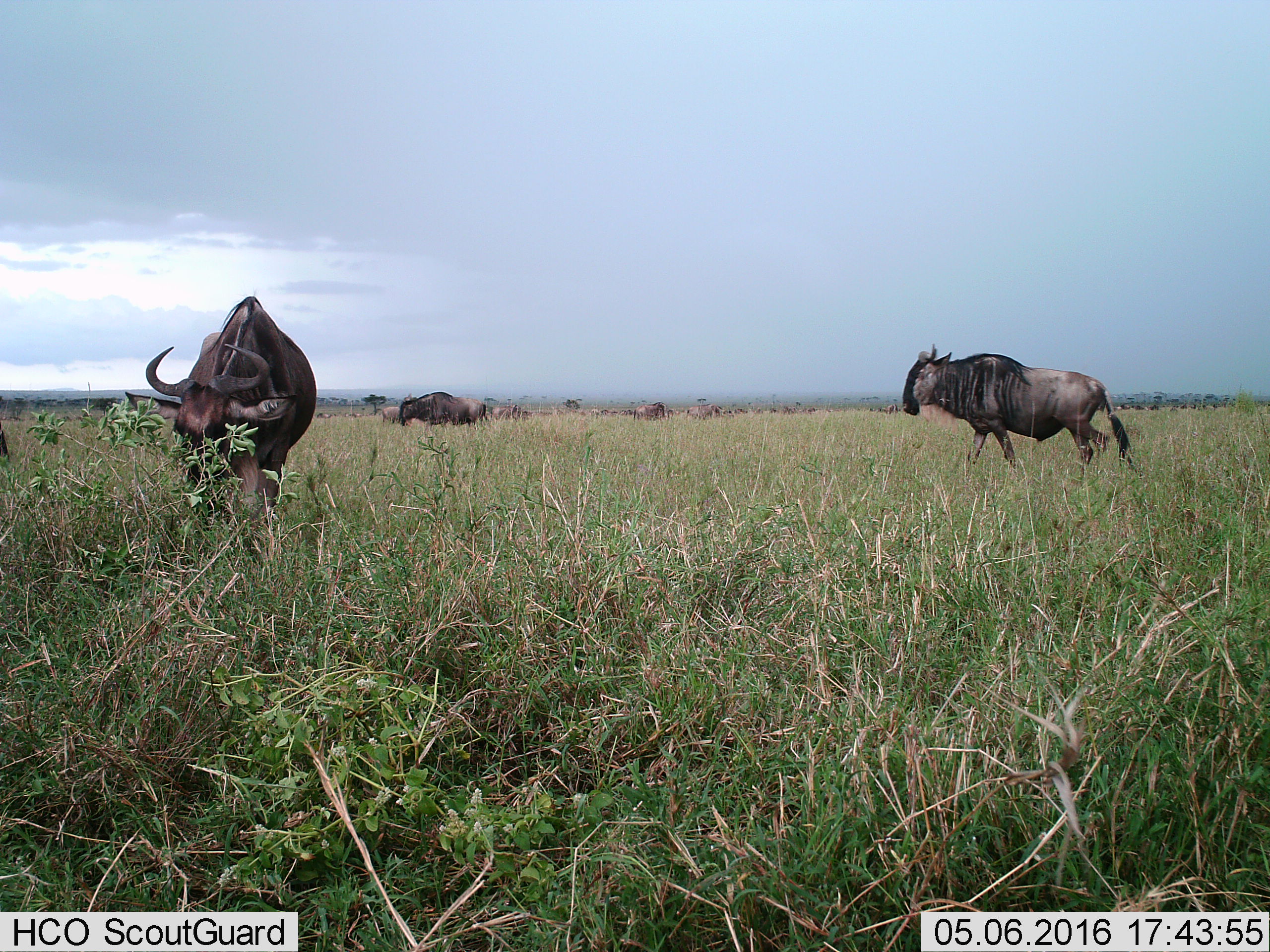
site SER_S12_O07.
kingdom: Animalia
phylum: Chordata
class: Mammalia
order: Artiodactyla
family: Bovidae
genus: Connochaetes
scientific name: Connochaetes taurinus taurinus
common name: blue wildebeest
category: wildebeestblue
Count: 11-50.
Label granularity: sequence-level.